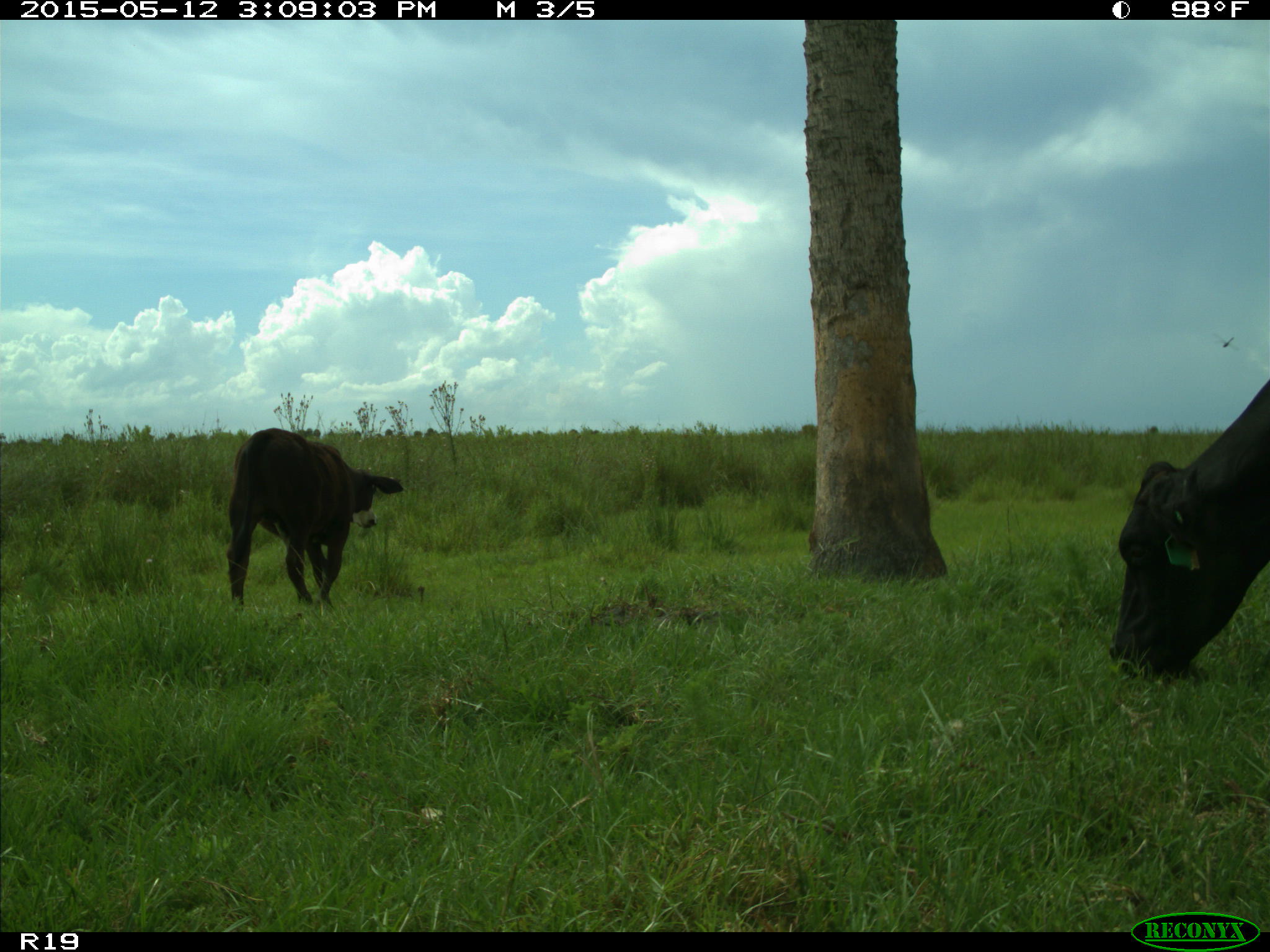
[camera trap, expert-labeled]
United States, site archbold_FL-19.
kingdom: Animalia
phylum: Chordata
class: Mammalia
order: Artiodactyla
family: Bovidae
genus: Bos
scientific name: Bos taurus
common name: domestic cow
Bos taurus (domestic cow).